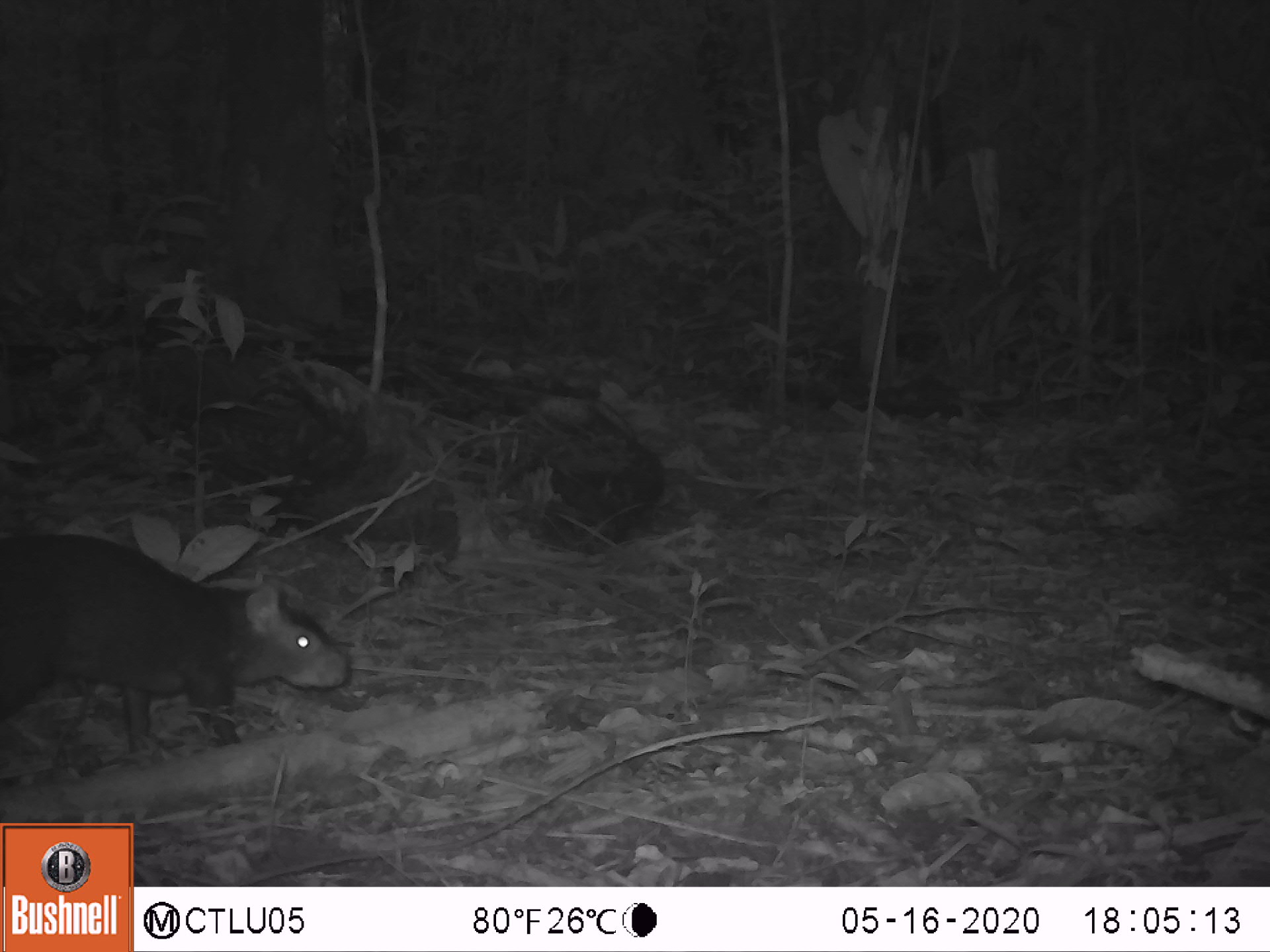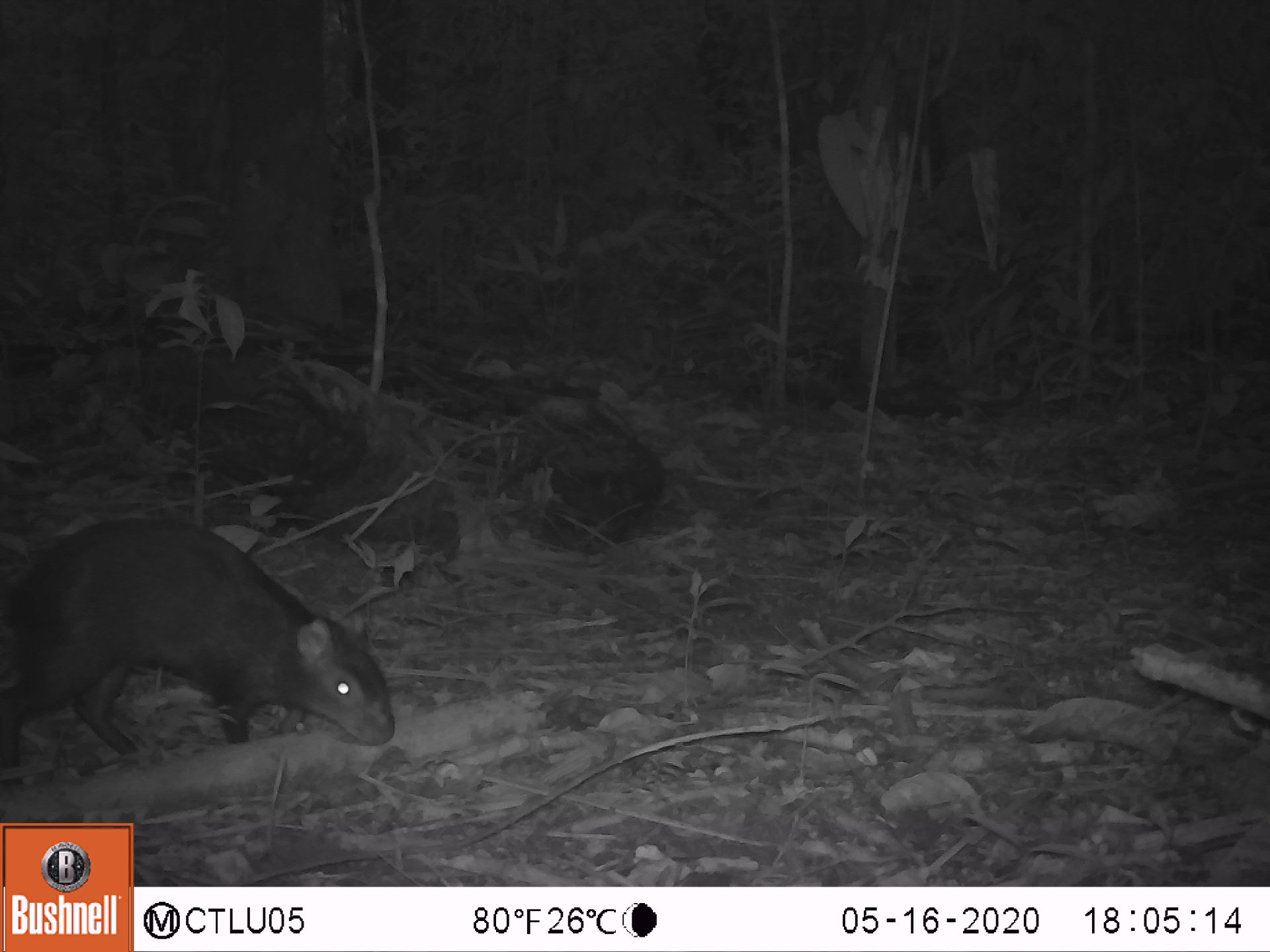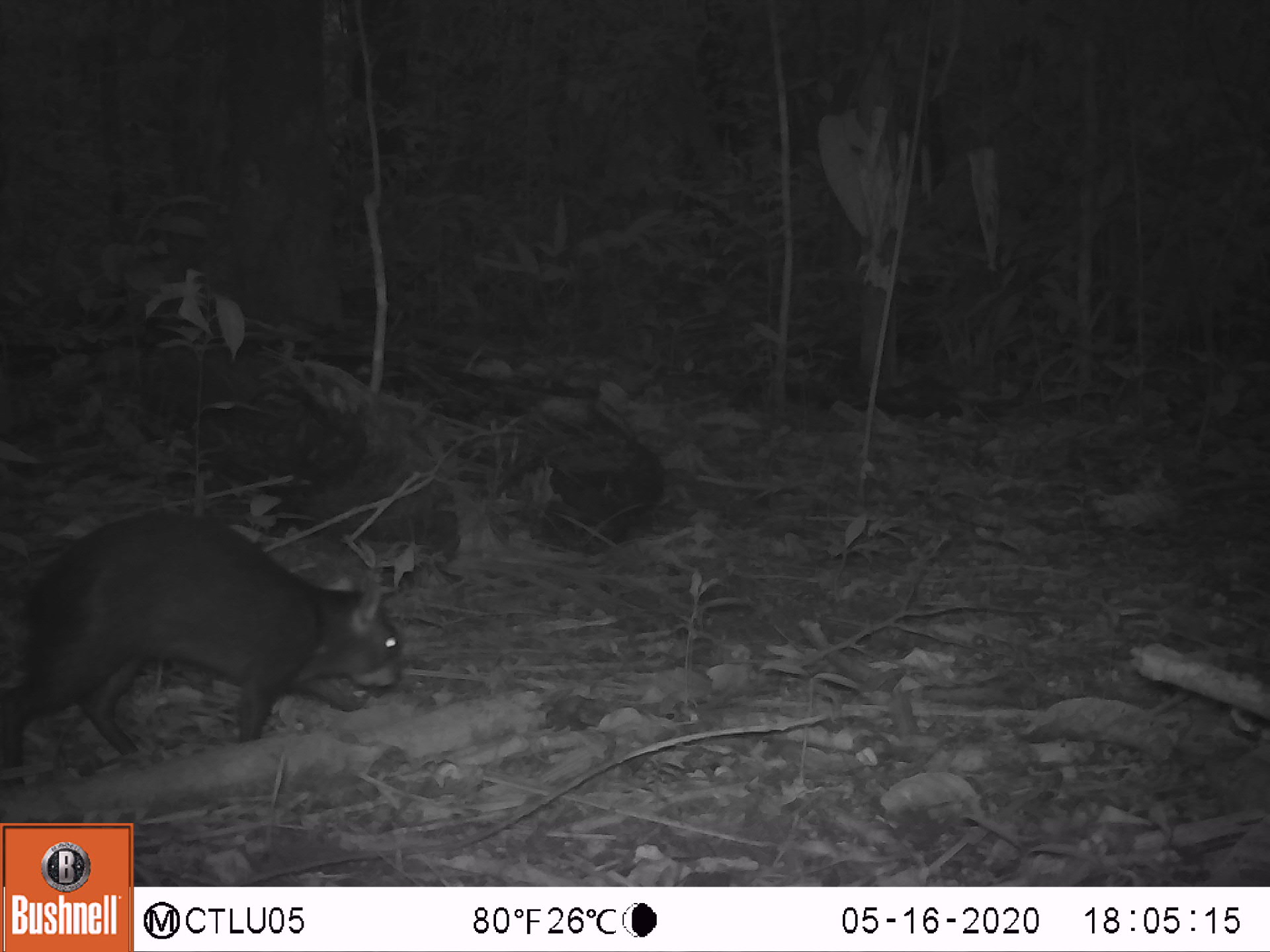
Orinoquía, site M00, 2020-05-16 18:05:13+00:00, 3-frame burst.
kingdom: Animalia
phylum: Chordata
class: Mammalia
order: Rodentia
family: Dasyproctidae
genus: Dasyprocta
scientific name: Dasyprocta fuliginosa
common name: black agouti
Black agouti (Dasyprocta fuliginosa).